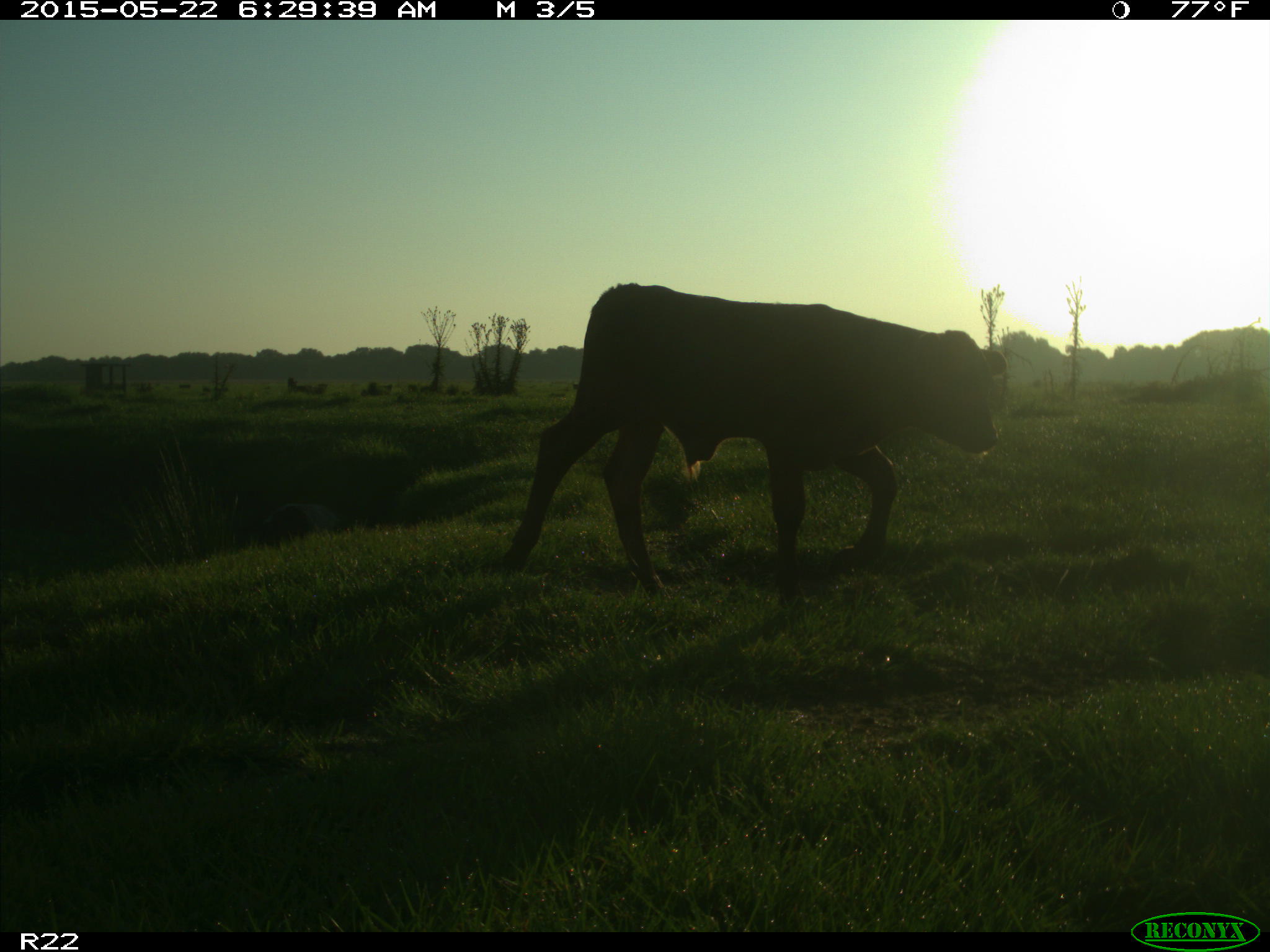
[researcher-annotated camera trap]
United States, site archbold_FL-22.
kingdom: Animalia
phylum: Chordata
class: Mammalia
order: Artiodactyla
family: Bovidae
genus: Bos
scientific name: Bos taurus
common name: domestic cow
Bos taurus (domestic cow).